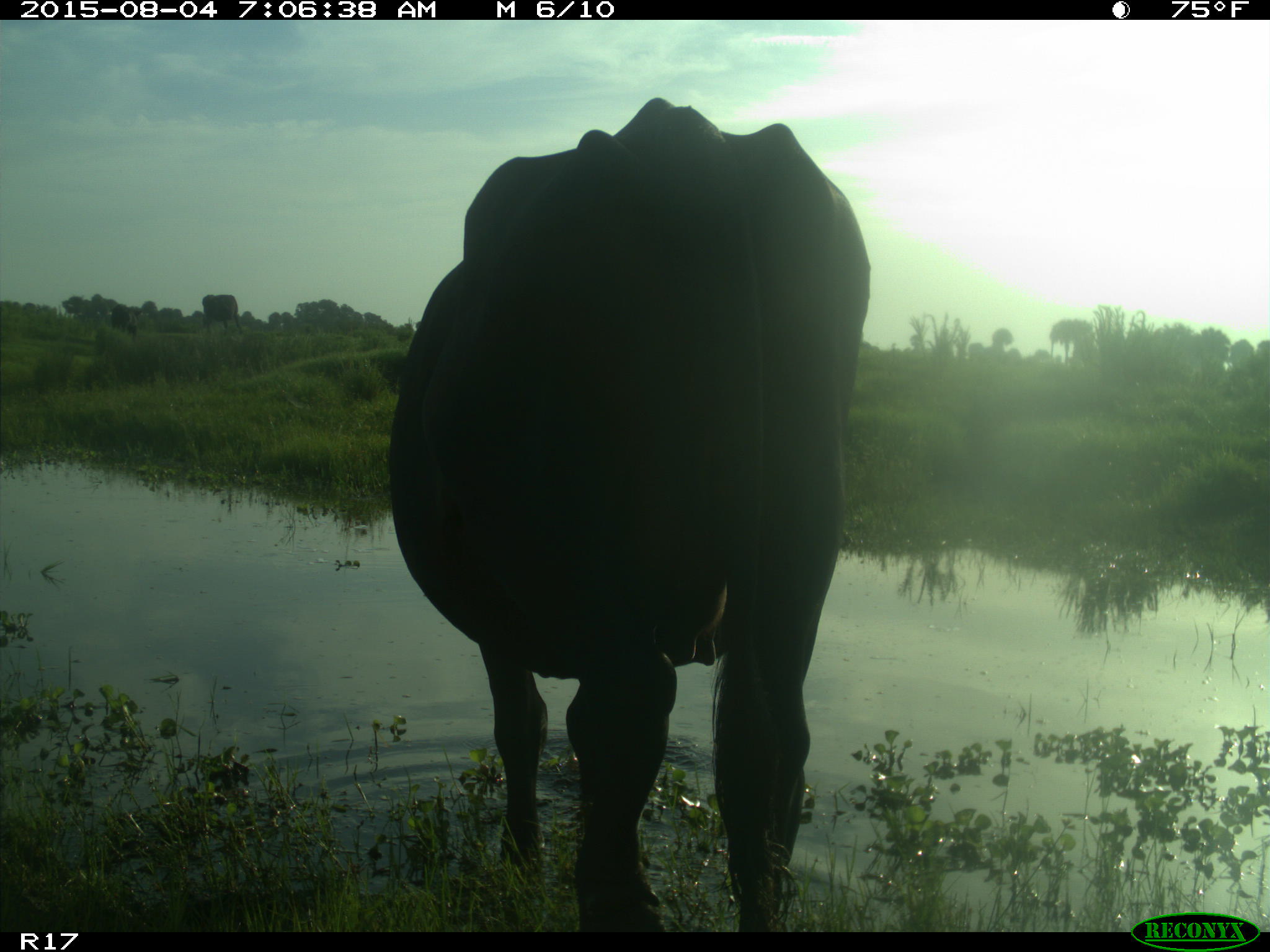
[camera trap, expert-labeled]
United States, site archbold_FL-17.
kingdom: Animalia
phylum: Chordata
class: Mammalia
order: Artiodactyla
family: Bovidae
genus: Bos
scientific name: Bos taurus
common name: domestic cow